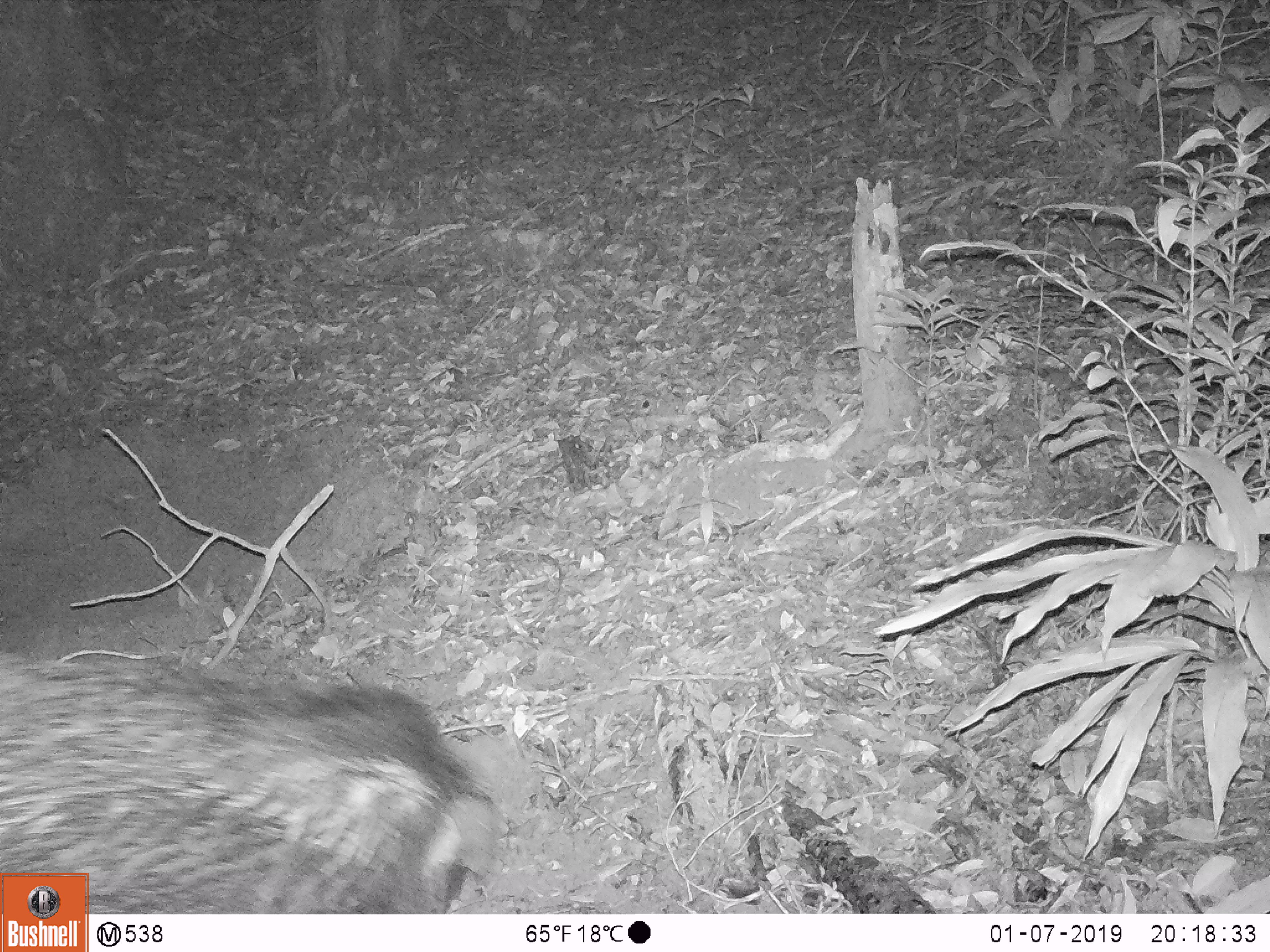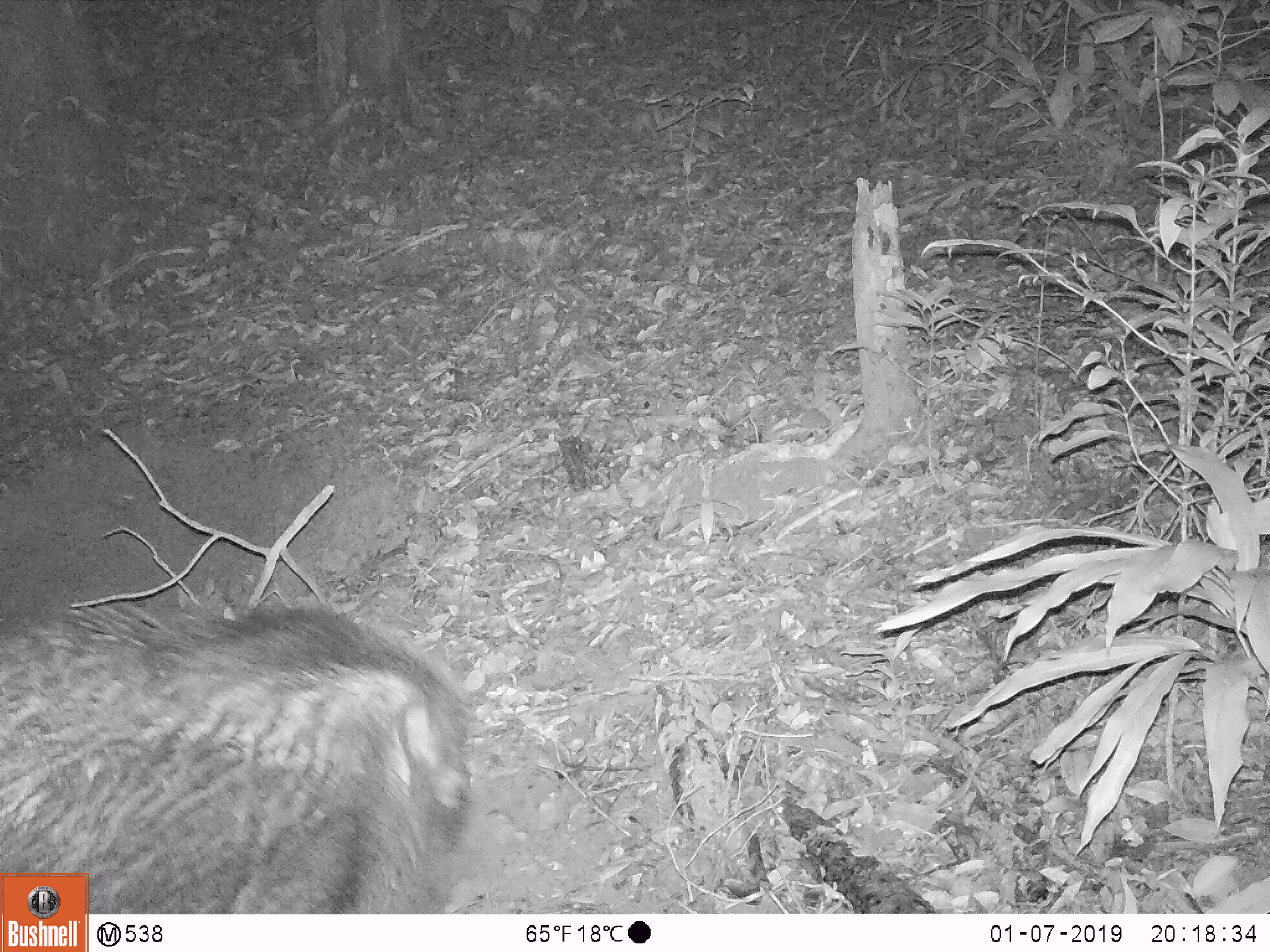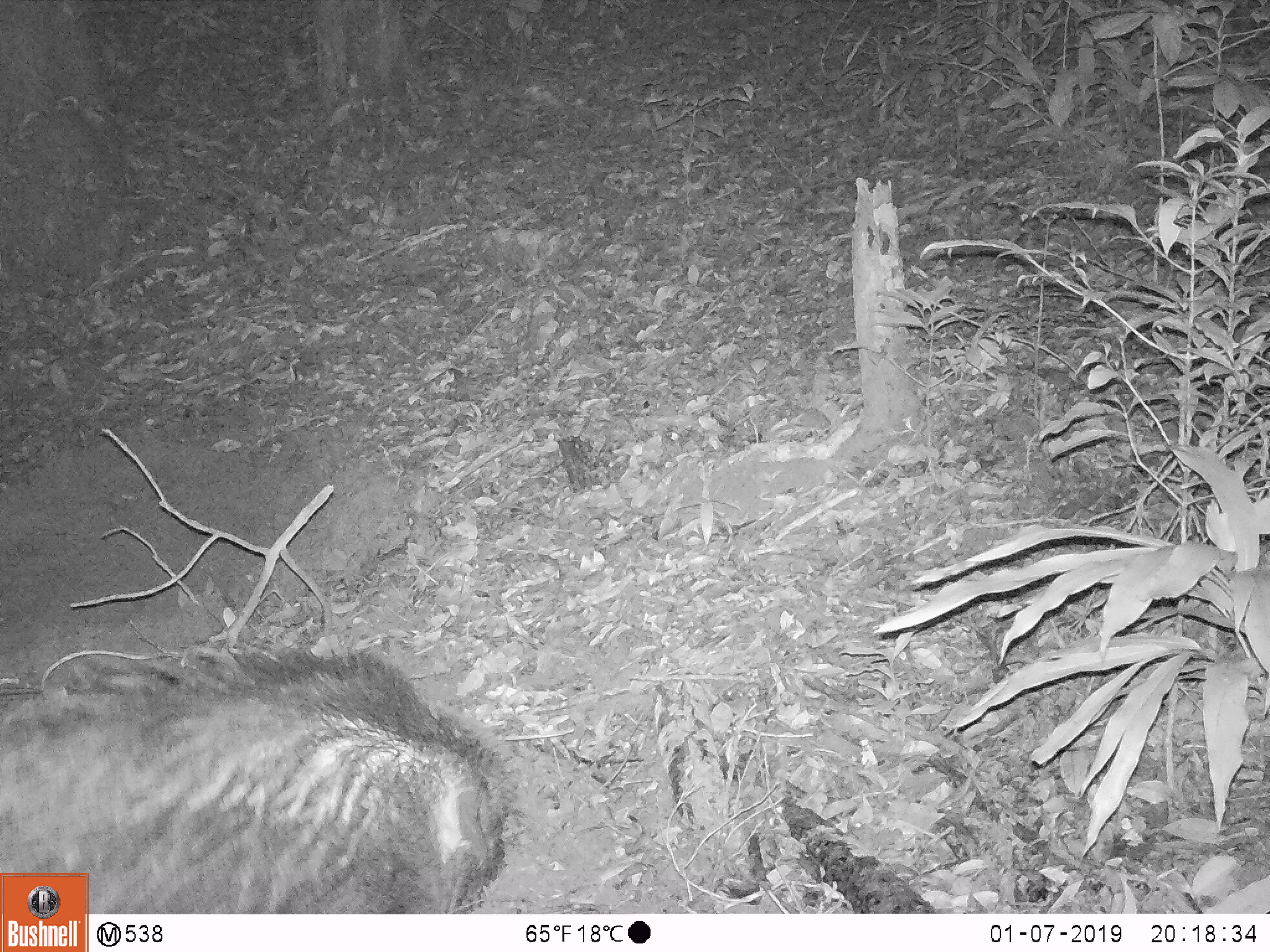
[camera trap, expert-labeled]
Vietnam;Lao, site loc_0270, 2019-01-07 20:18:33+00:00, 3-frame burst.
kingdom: Animalia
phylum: Chordata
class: Mammalia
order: Artiodactyla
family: Suidae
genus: Sus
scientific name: Sus scrofa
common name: eurasian wild pig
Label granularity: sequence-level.